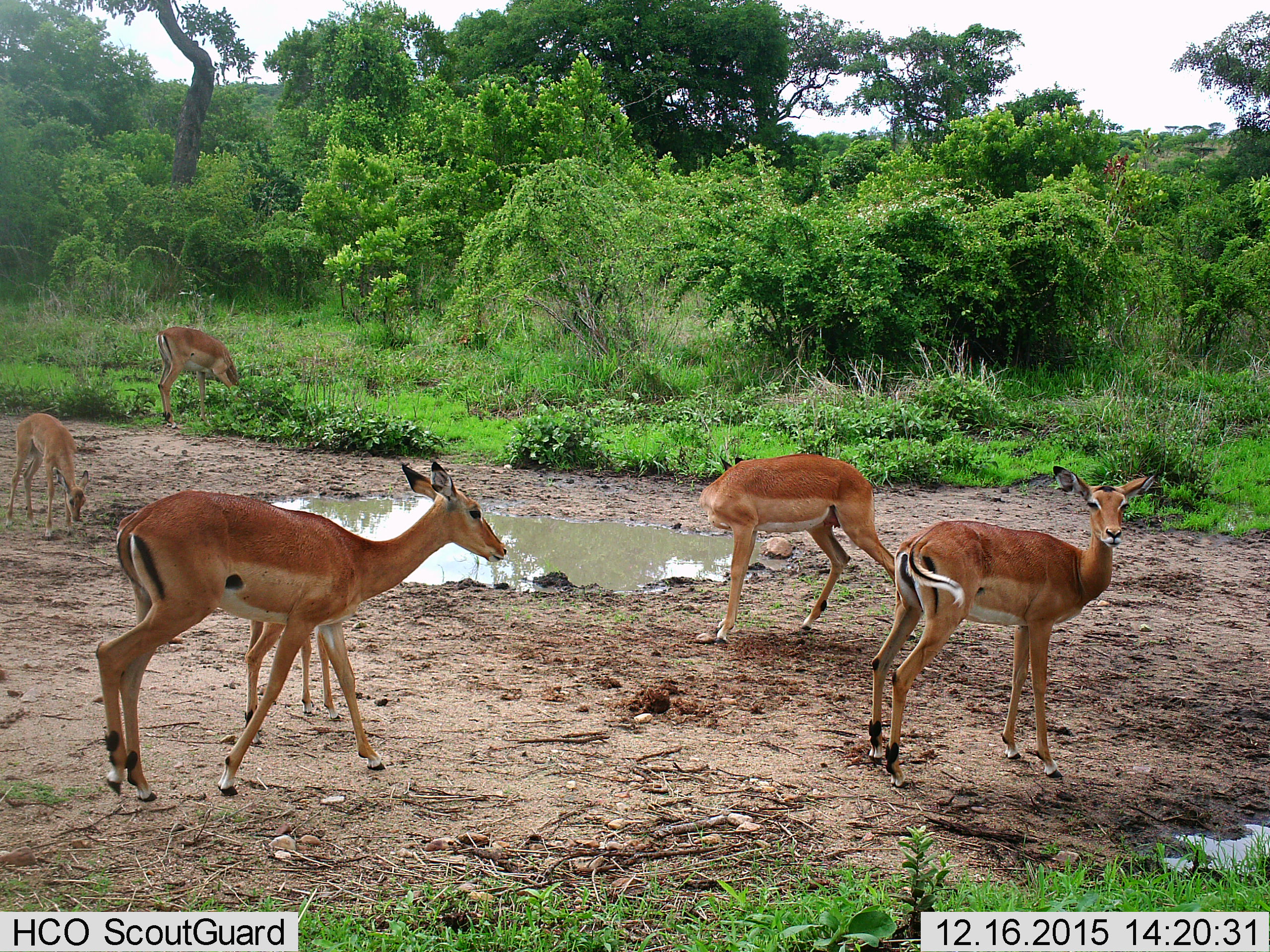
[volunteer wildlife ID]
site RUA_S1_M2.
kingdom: Animalia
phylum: Chordata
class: Mammalia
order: Artiodactyla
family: Bovidae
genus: Aepyceros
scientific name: Aepyceros melampus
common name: impala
Impala (Aepyceros melampus), count 6. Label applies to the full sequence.